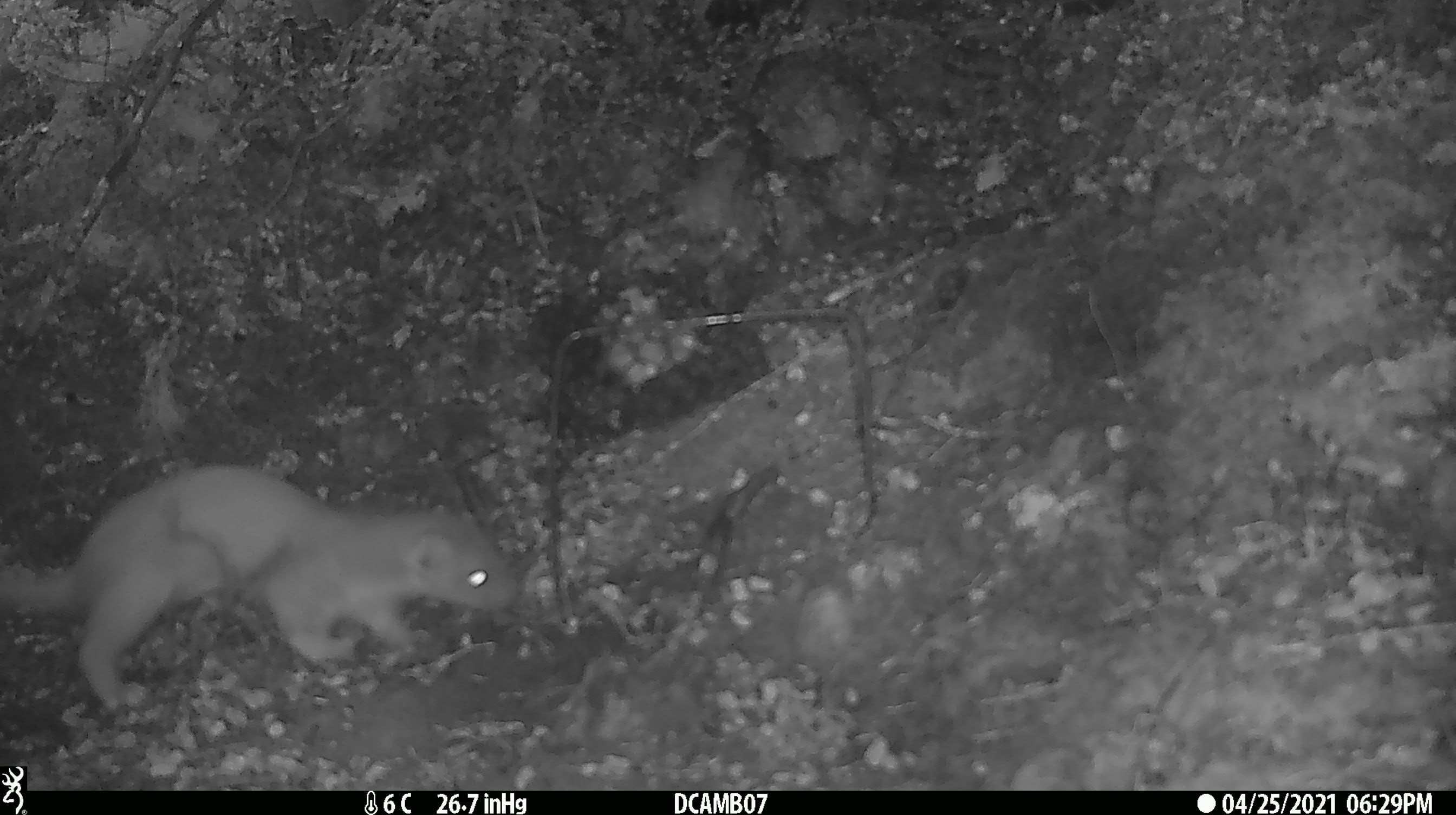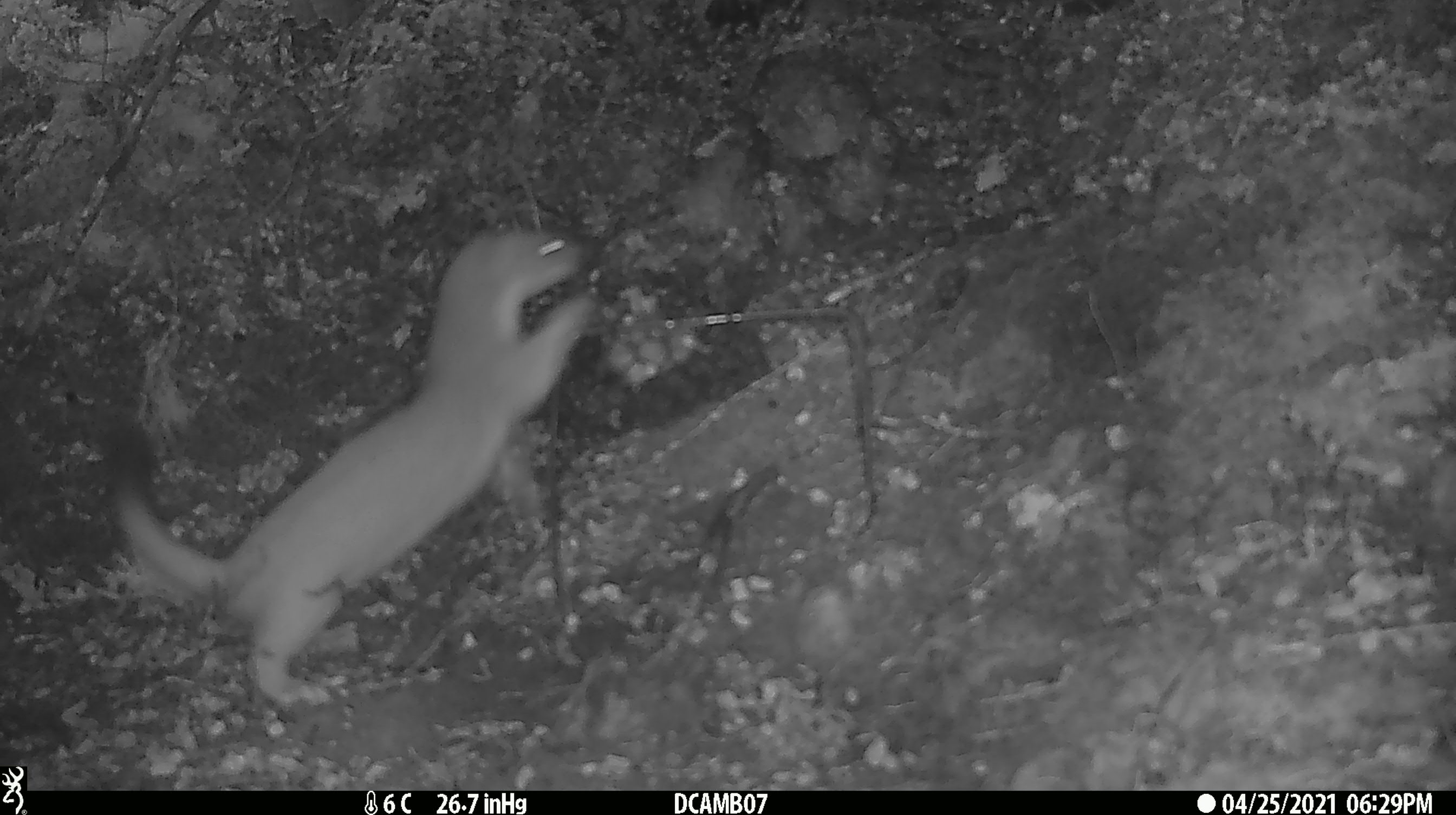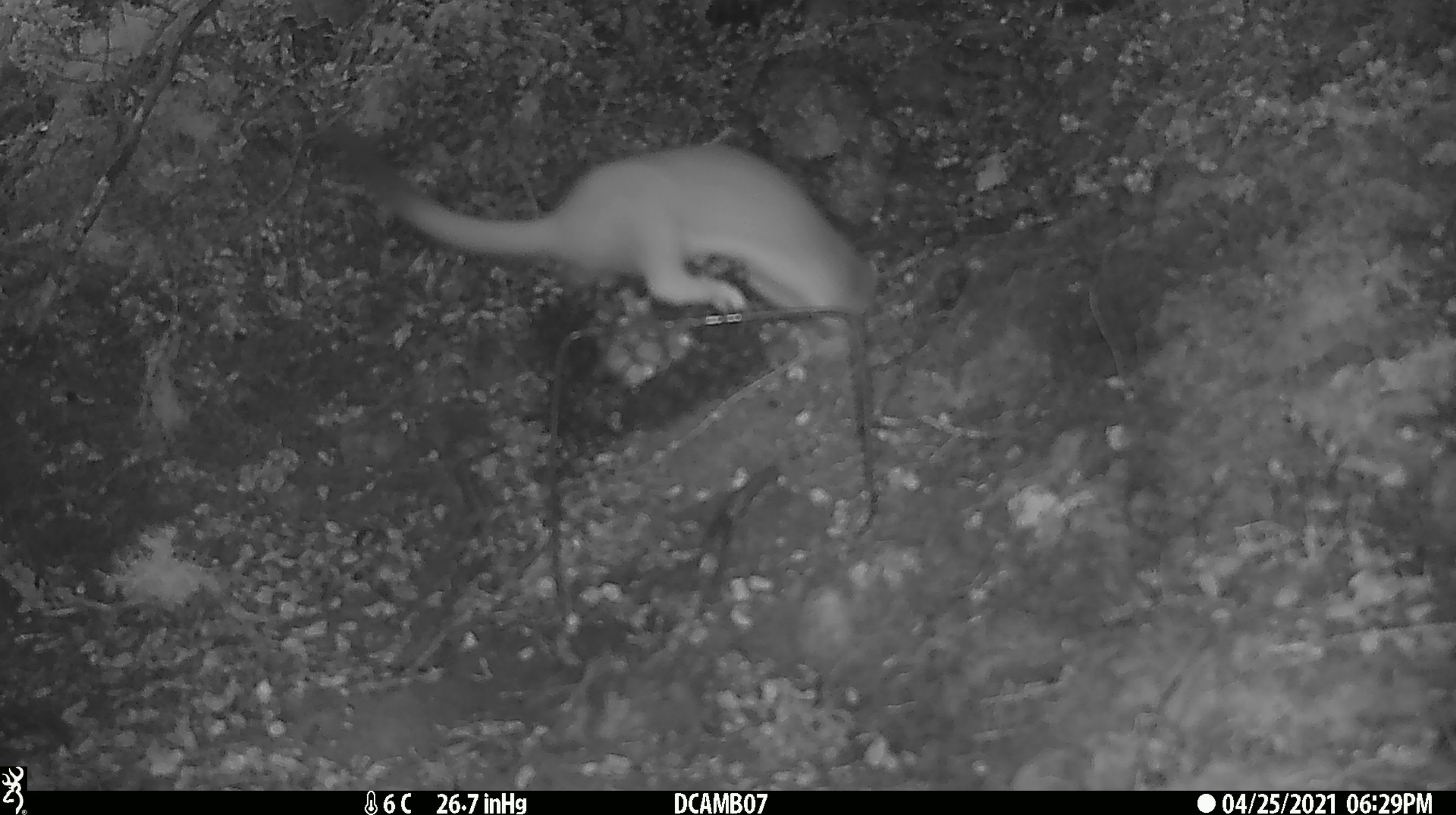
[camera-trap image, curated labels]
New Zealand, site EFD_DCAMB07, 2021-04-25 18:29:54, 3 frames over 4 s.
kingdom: Animalia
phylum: Chordata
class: Mammalia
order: Carnivora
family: Mustelidae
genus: Mustela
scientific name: Mustela erminea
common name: stoat